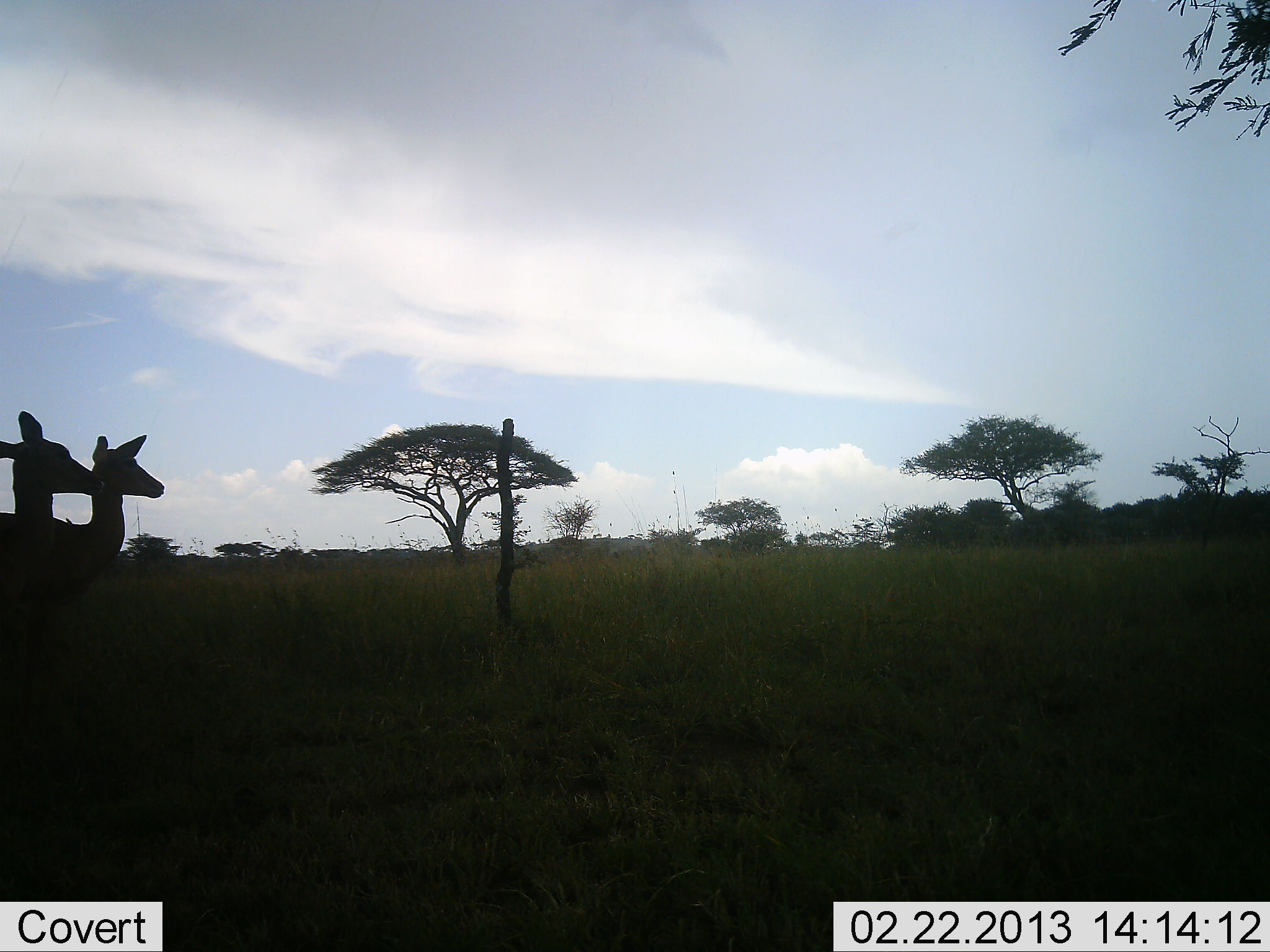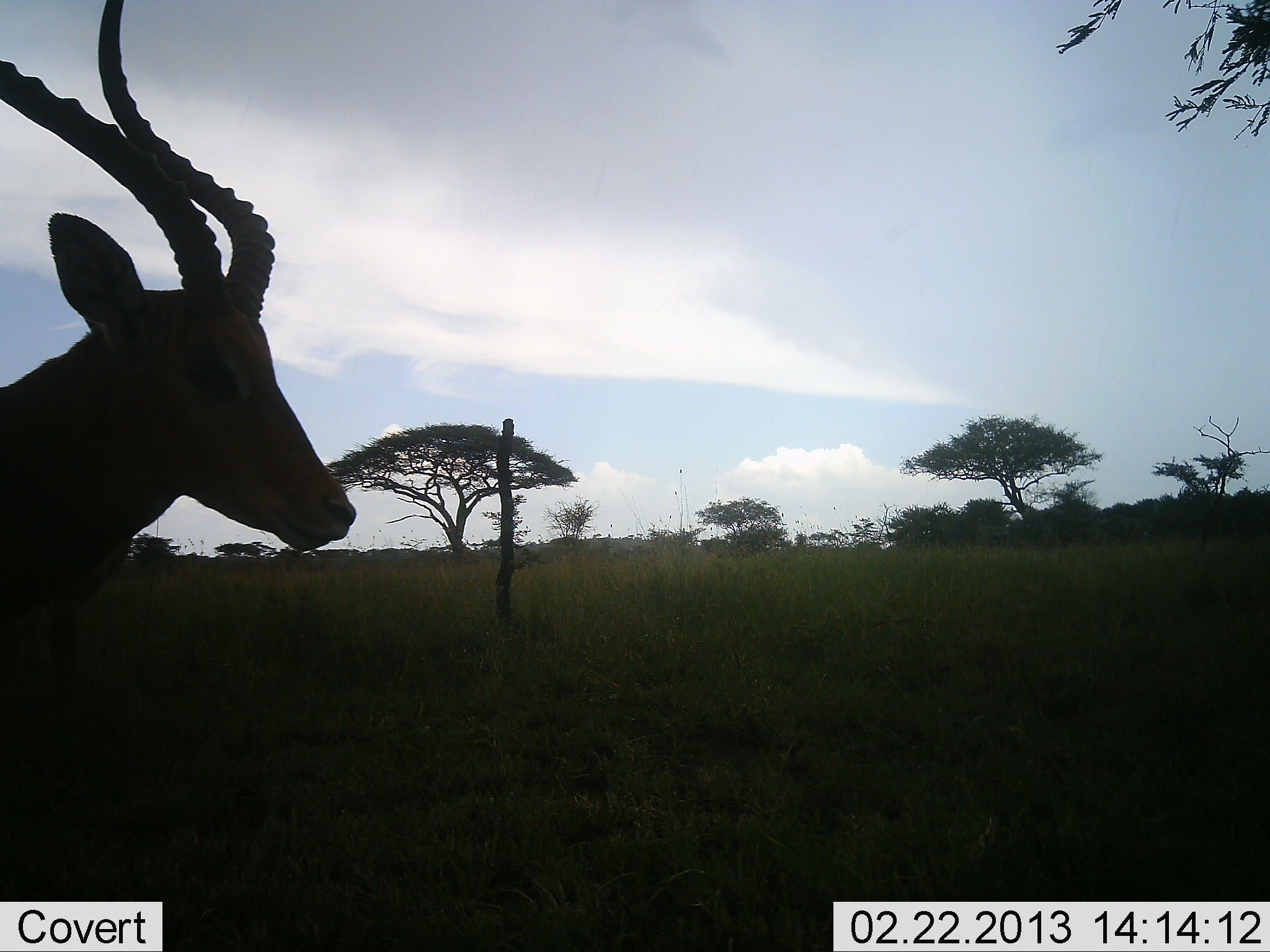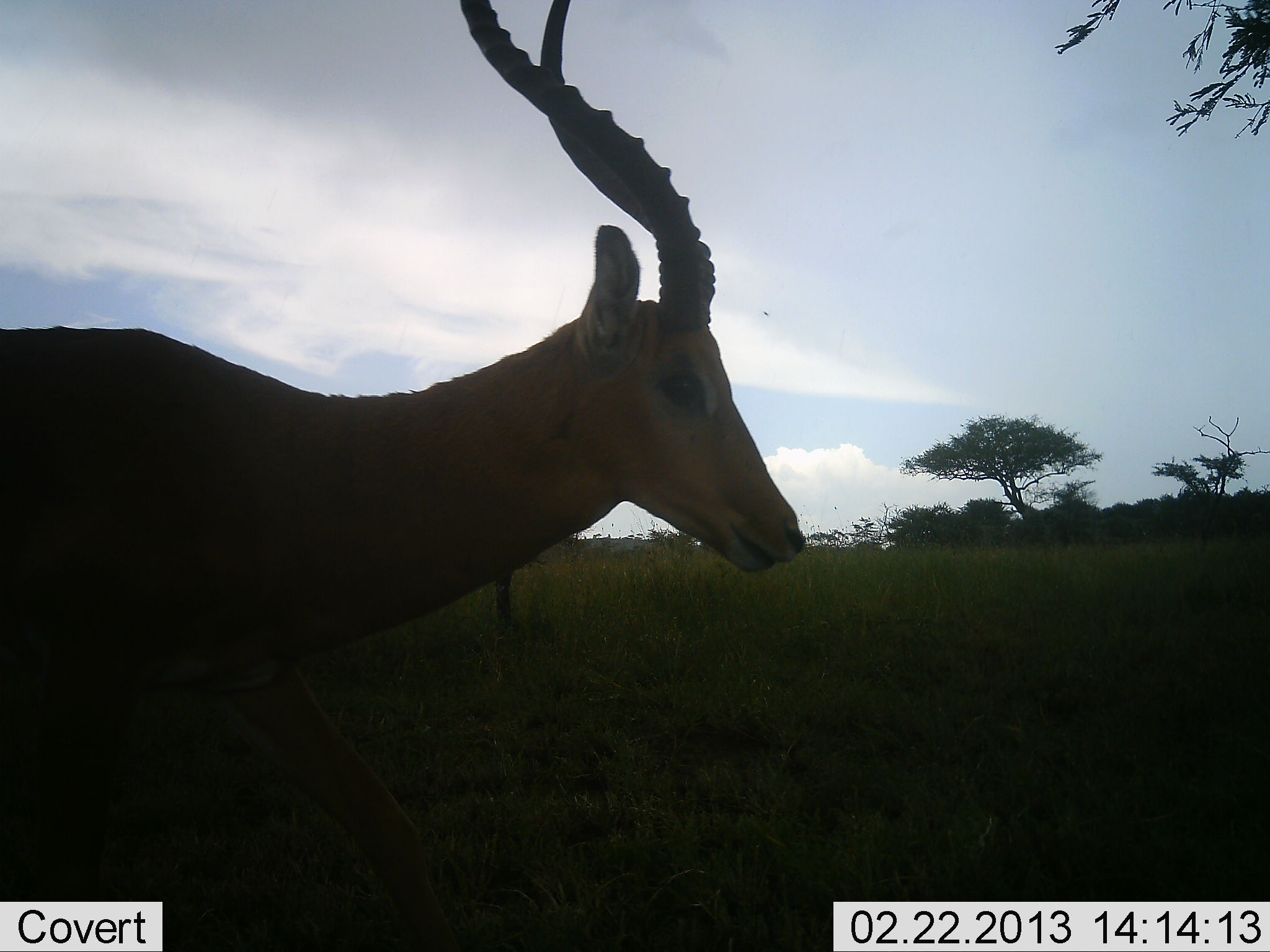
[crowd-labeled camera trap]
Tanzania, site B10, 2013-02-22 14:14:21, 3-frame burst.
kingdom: Animalia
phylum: Chordata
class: Mammalia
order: Artiodactyla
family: Bovidae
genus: Aepyceros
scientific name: Aepyceros melampus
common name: impala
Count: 3.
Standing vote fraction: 54%.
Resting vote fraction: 0%.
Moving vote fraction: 88%.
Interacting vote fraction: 0%.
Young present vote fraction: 0%.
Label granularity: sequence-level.